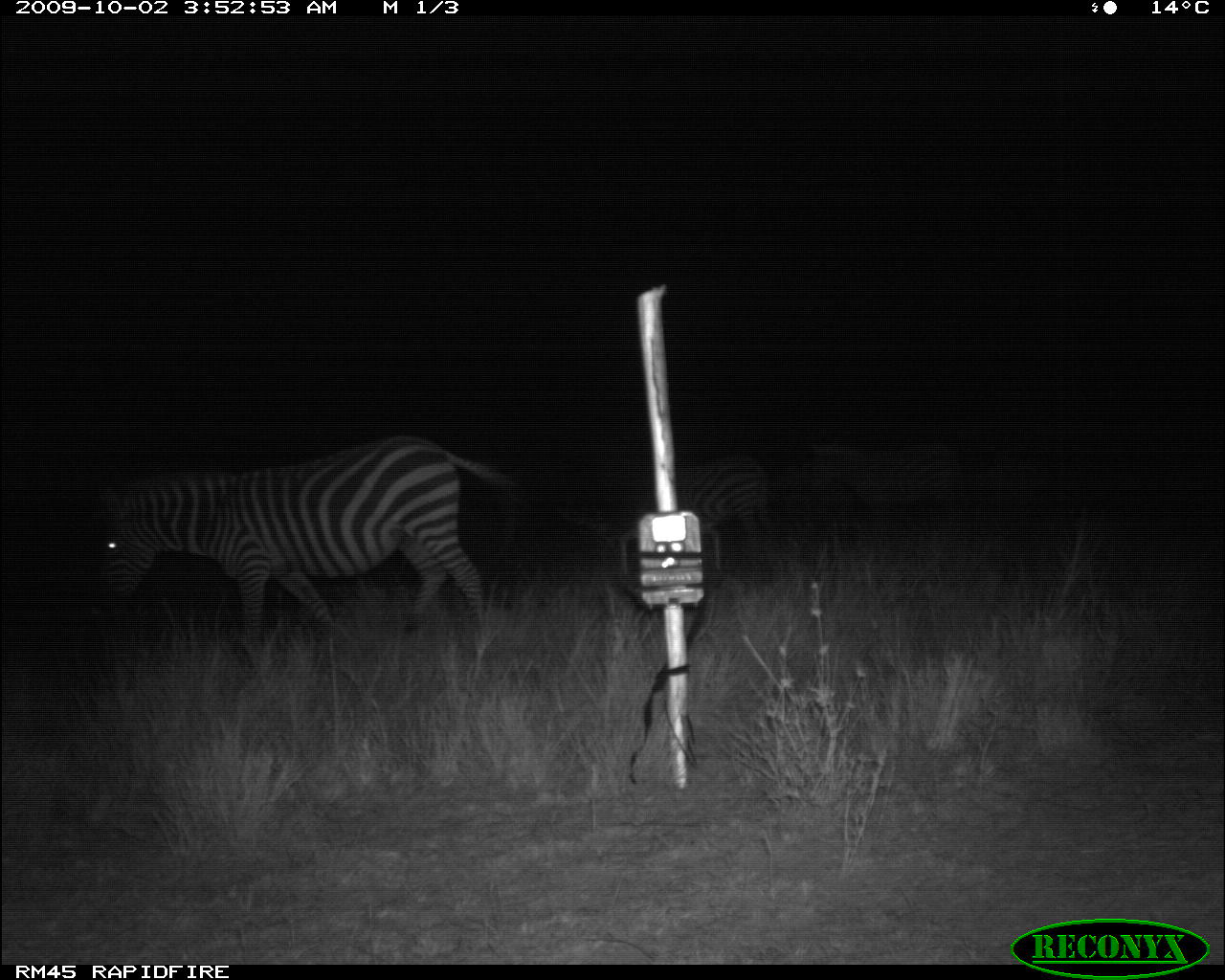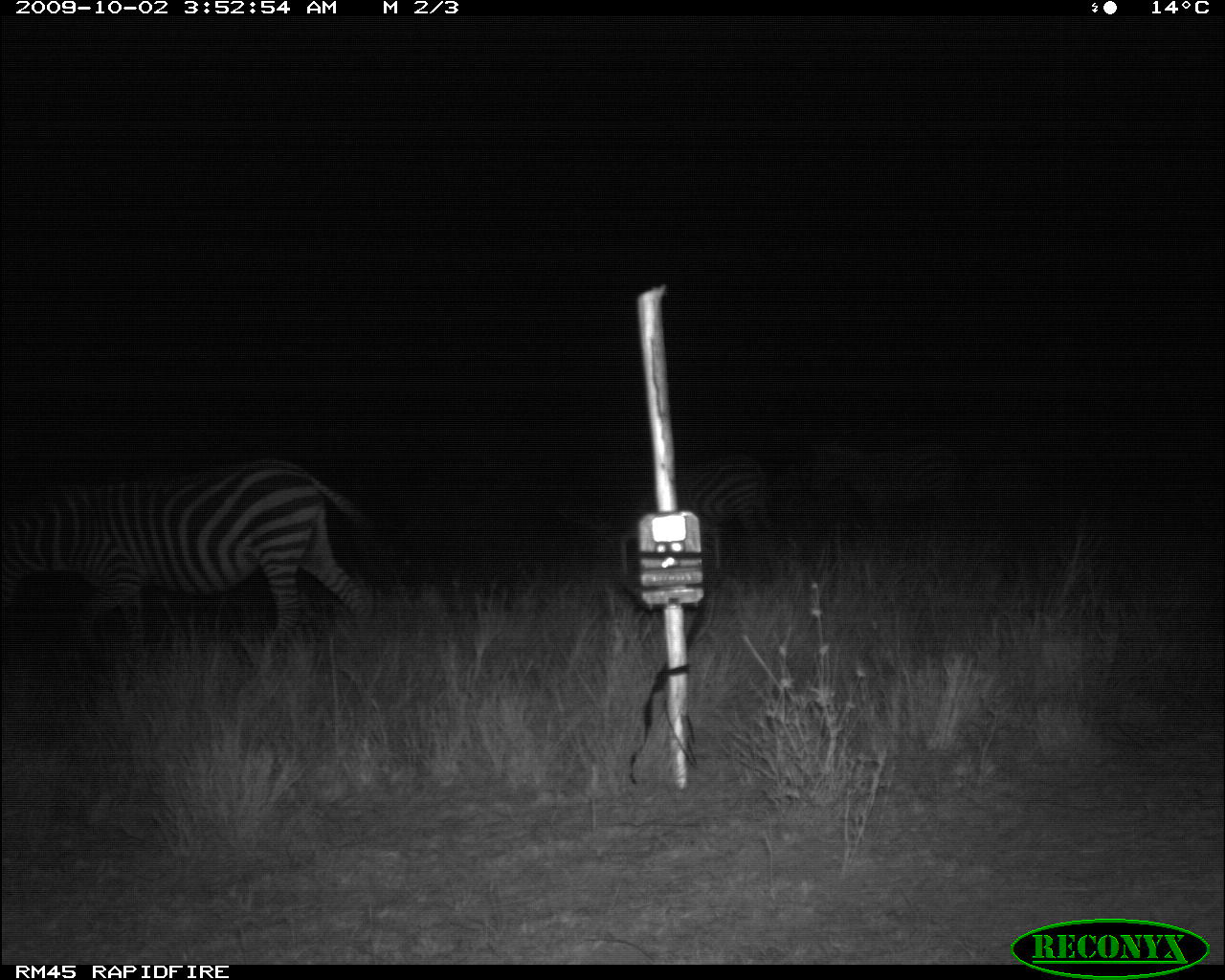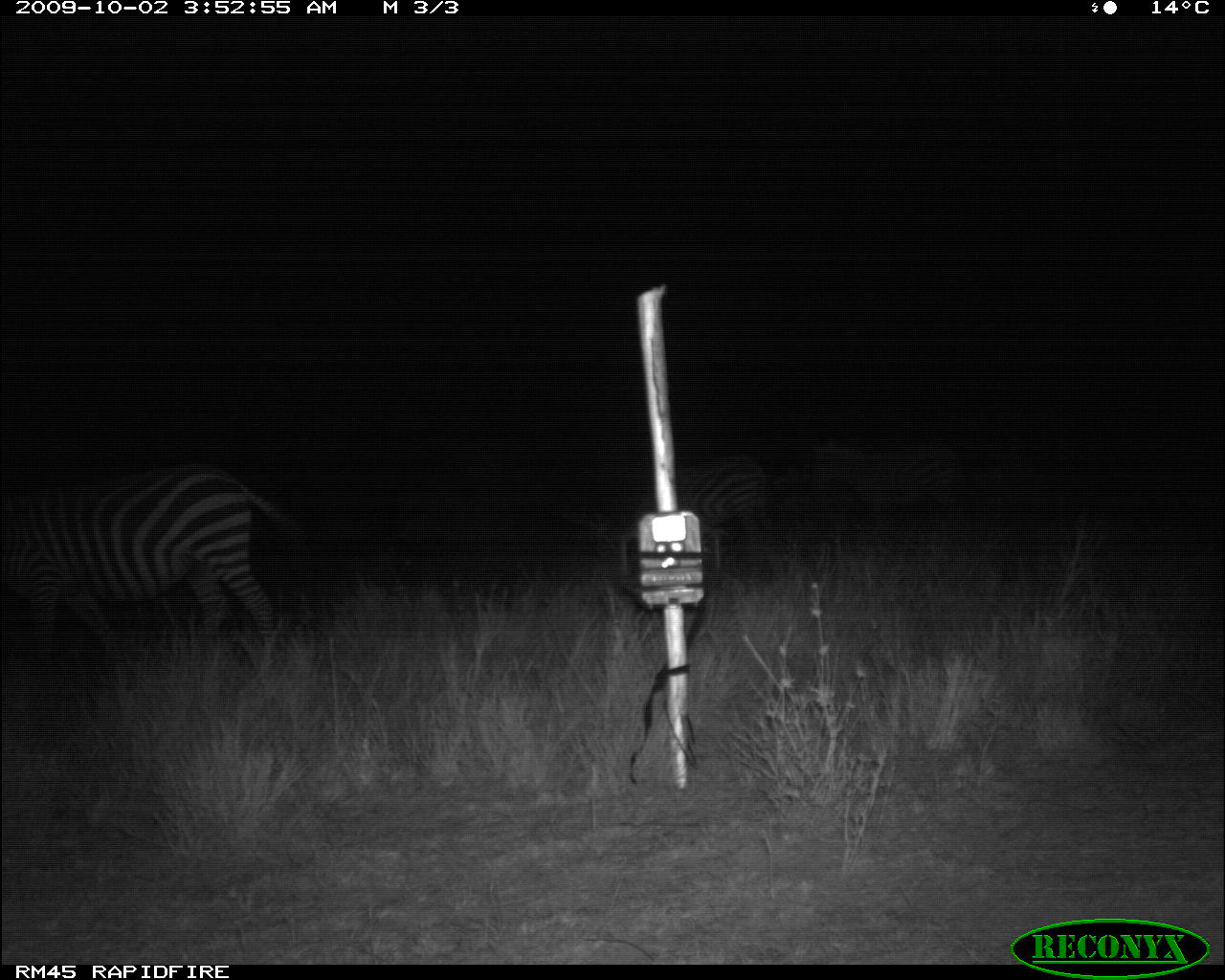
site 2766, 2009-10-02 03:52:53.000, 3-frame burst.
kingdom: Animalia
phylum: Chordata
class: Mammalia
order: Perissodactyla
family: Equidae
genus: Equus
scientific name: Equus quagga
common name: plains zebra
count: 3